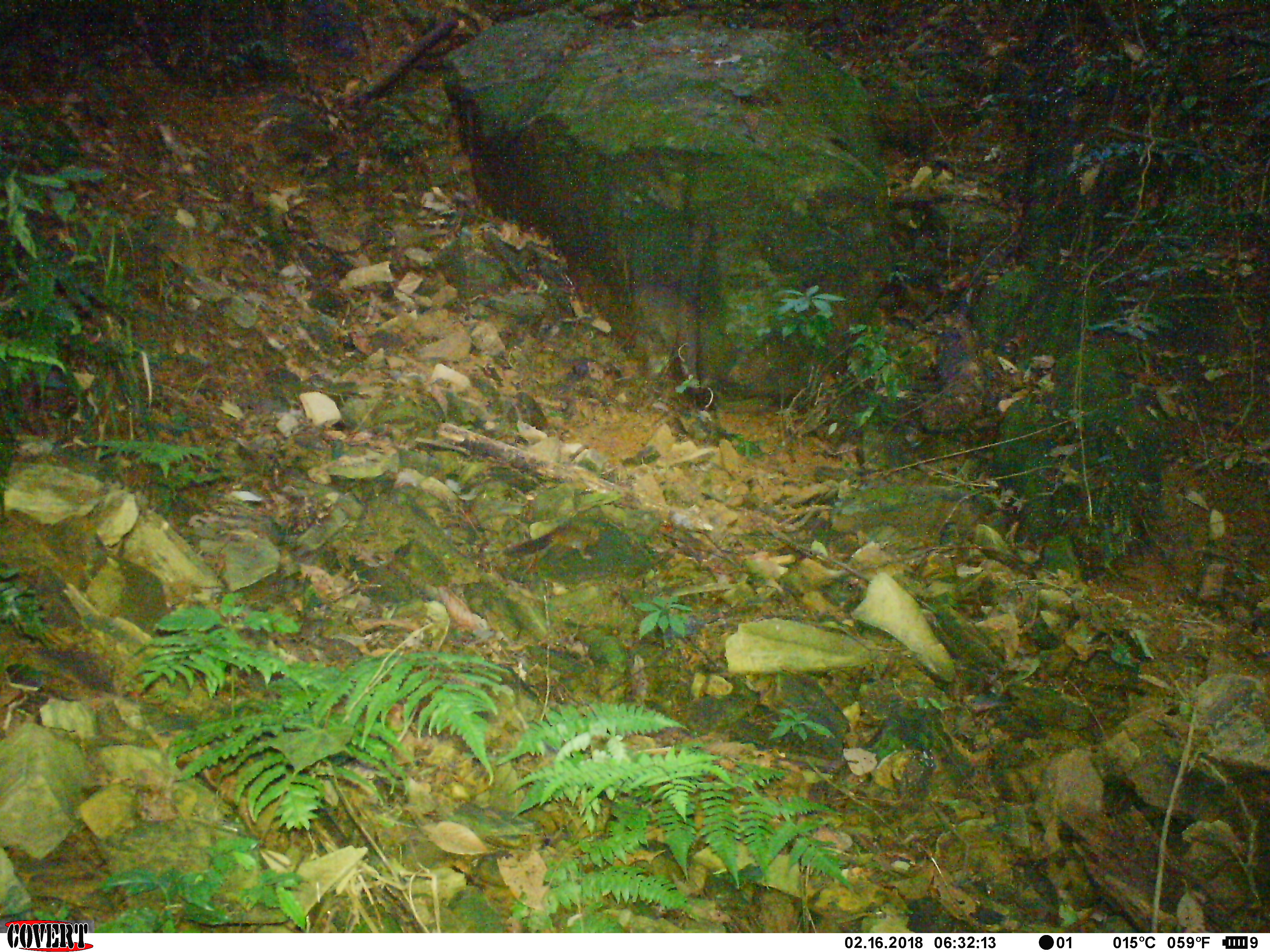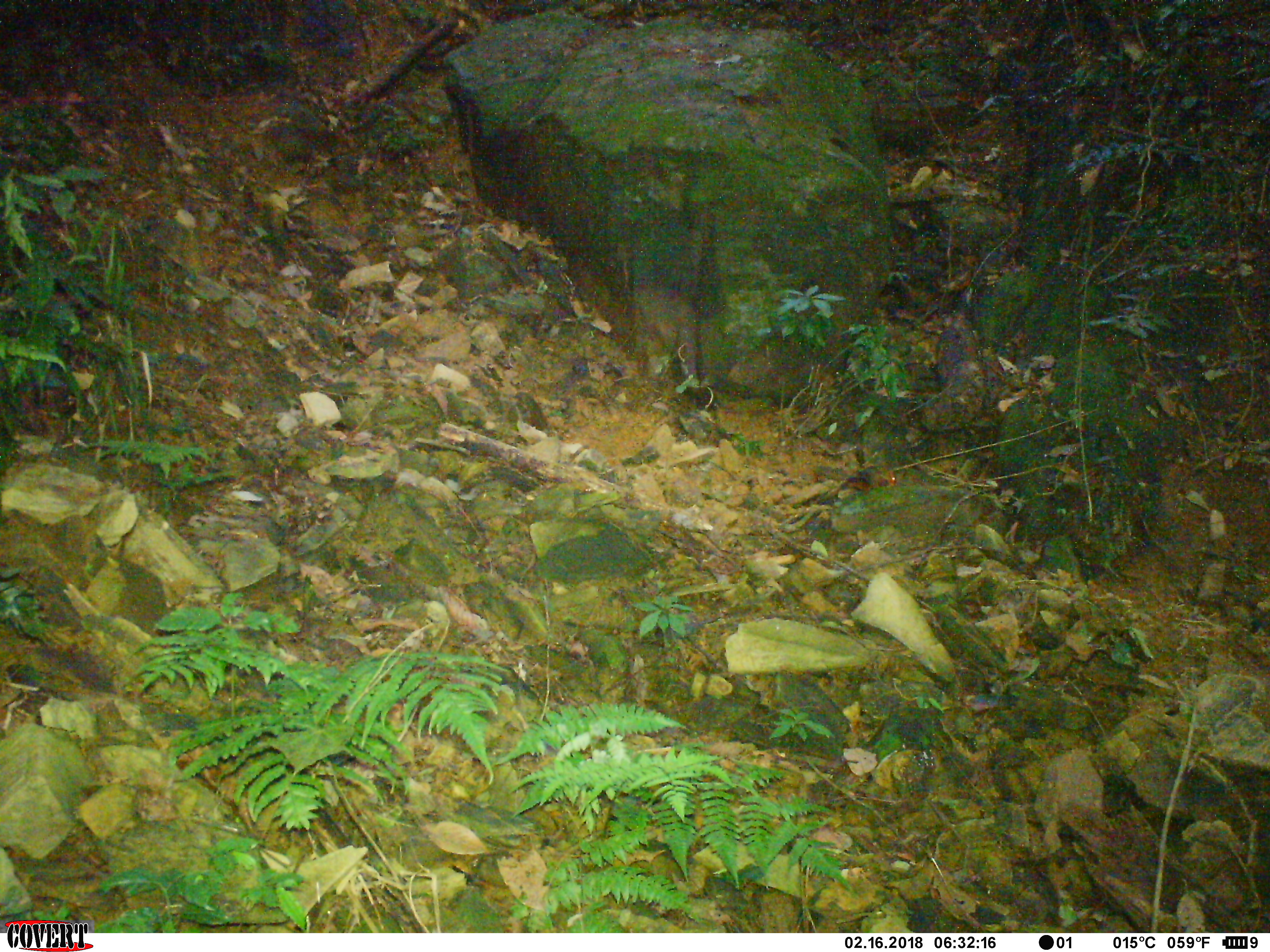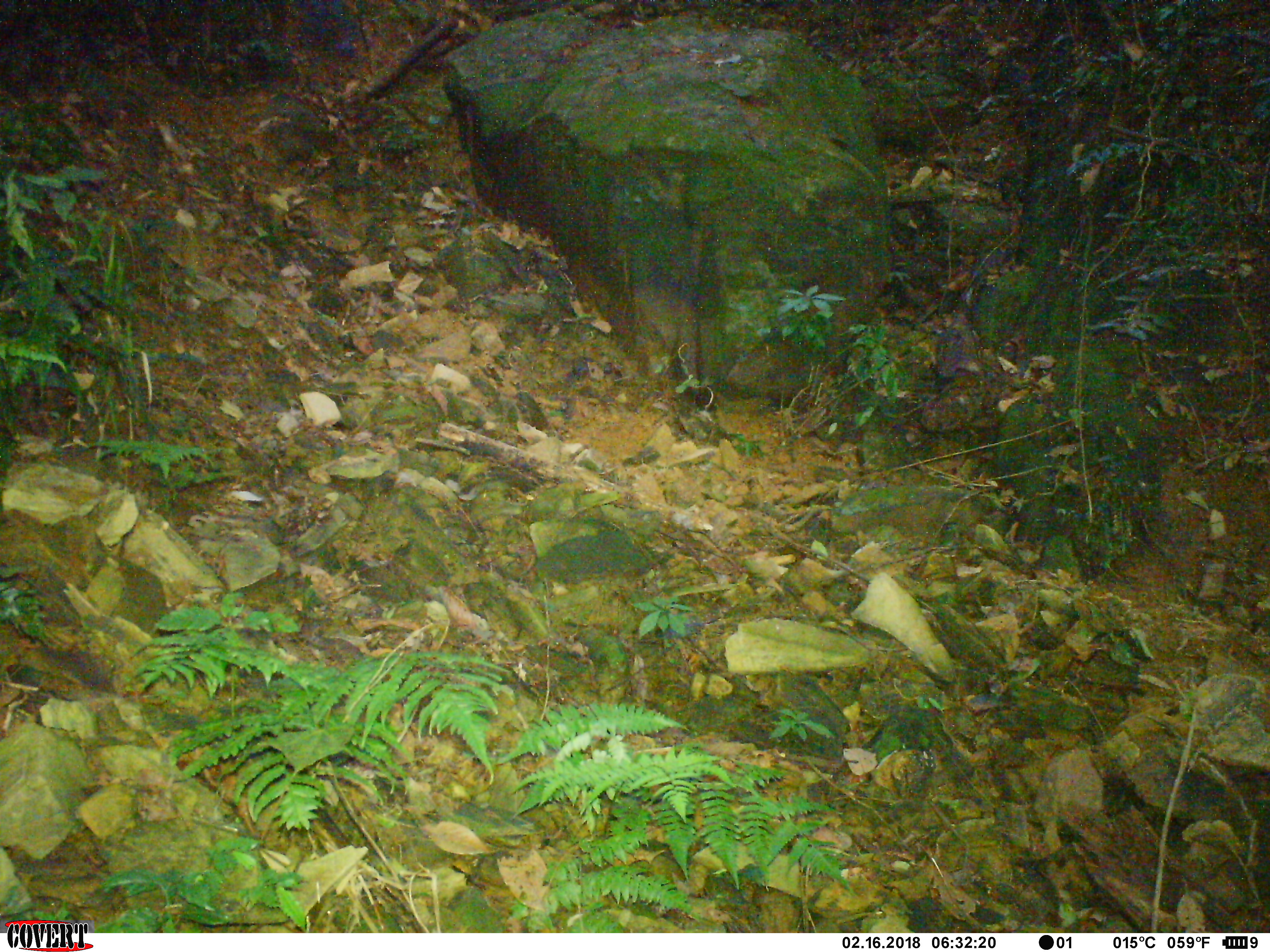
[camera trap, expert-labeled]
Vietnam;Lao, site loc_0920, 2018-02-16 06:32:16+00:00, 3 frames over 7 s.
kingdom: Animalia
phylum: Chordata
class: Mammalia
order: Rodentia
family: Sciuridae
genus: Dremomys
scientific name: Dremomys rufigenis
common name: red-cheeked squirrel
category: red cheeked squirrel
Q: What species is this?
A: Red cheeked squirrel (red-cheeked squirrel) (Dremomys rufigenis).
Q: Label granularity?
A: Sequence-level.